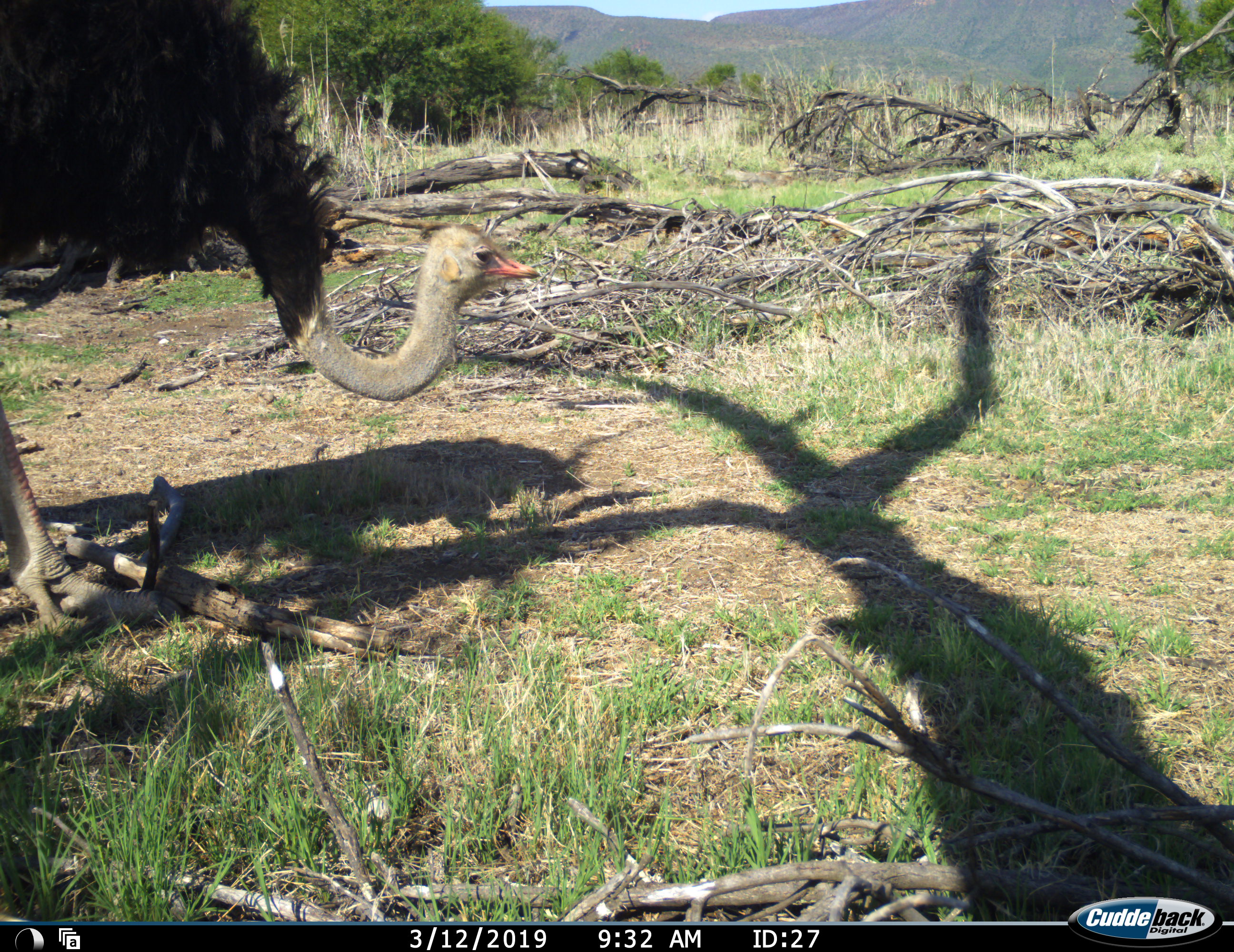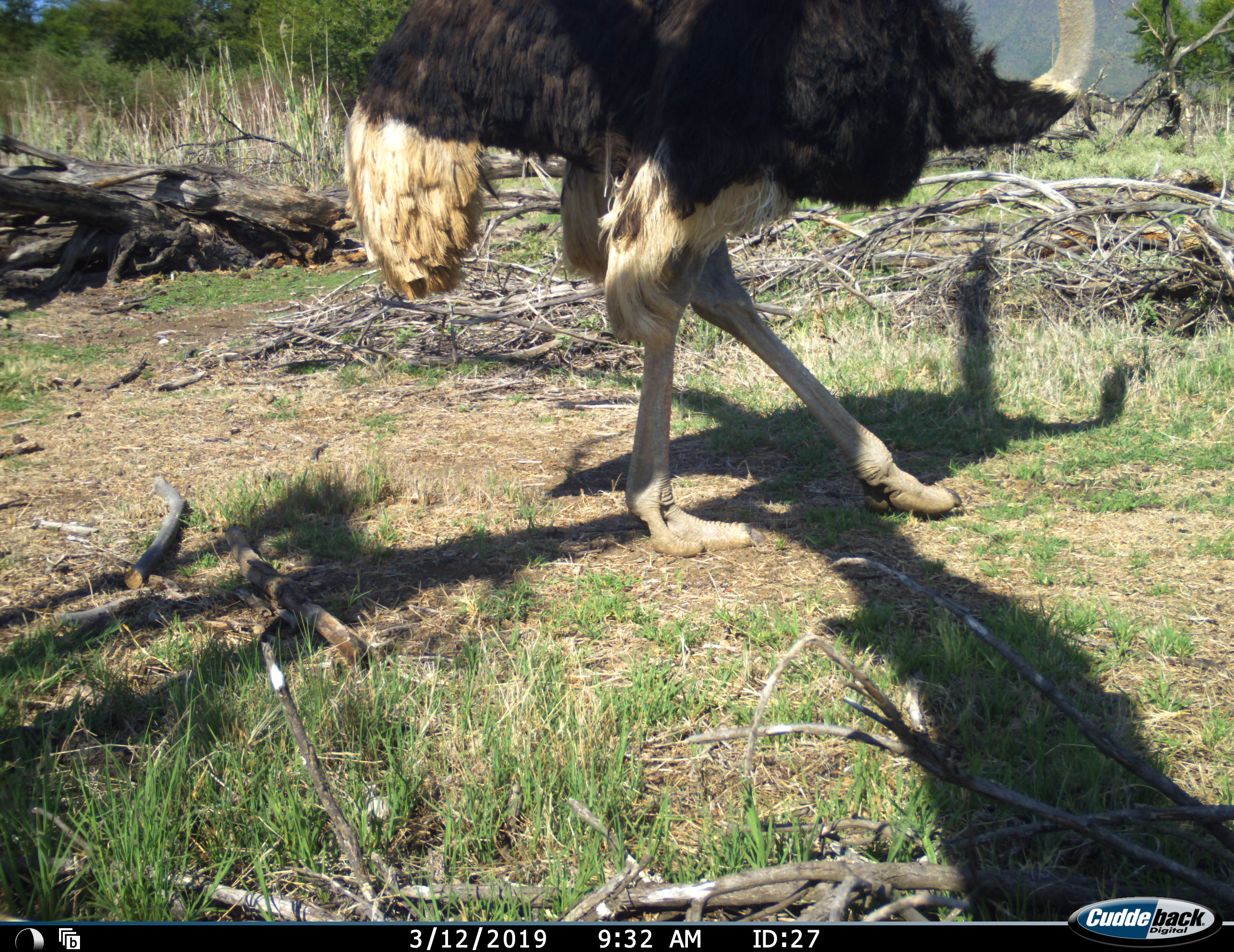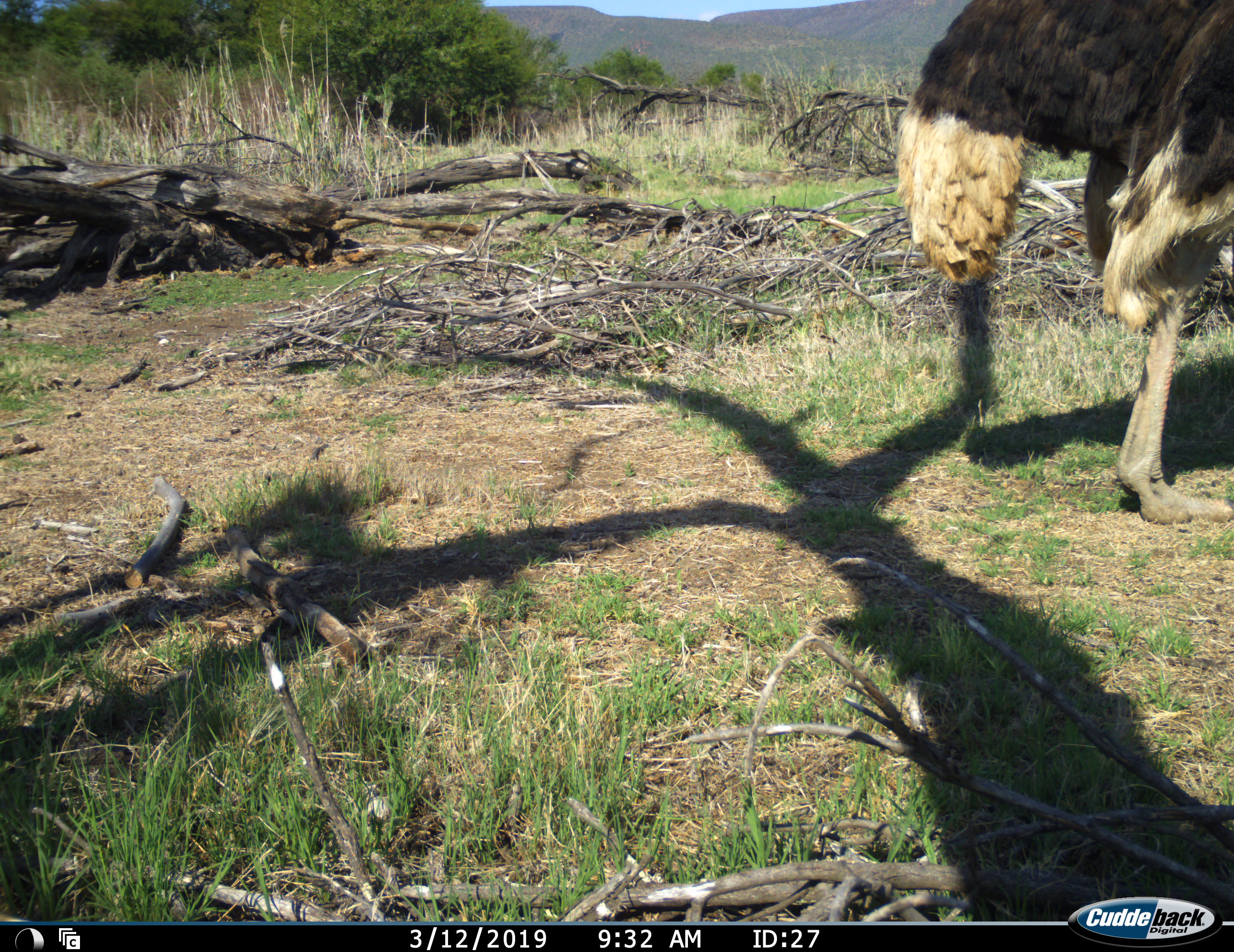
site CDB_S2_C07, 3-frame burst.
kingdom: Animalia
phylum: Chordata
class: Aves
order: Struthioniformes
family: Struthionidae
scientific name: Struthionidae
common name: ostrich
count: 1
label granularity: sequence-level